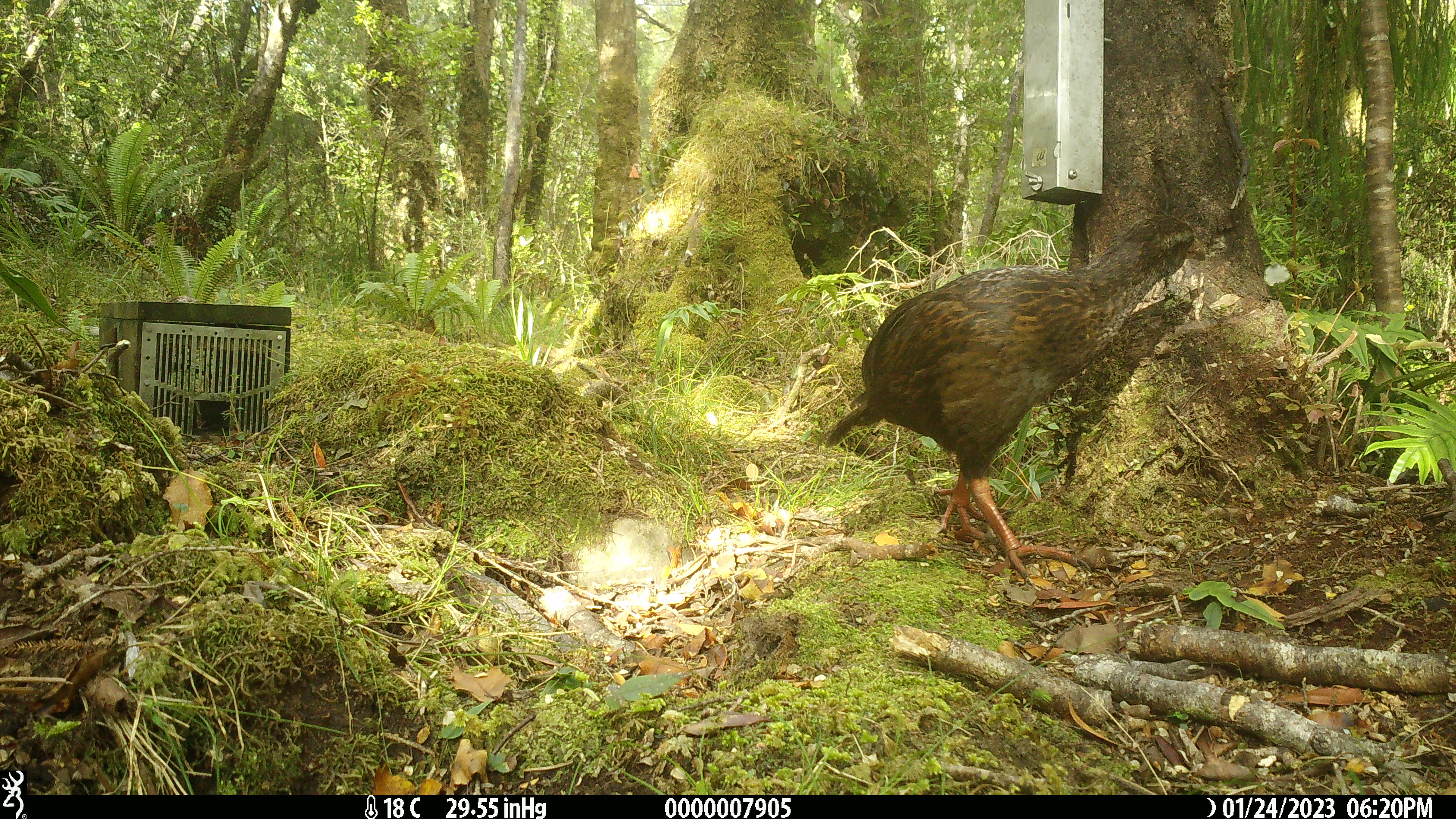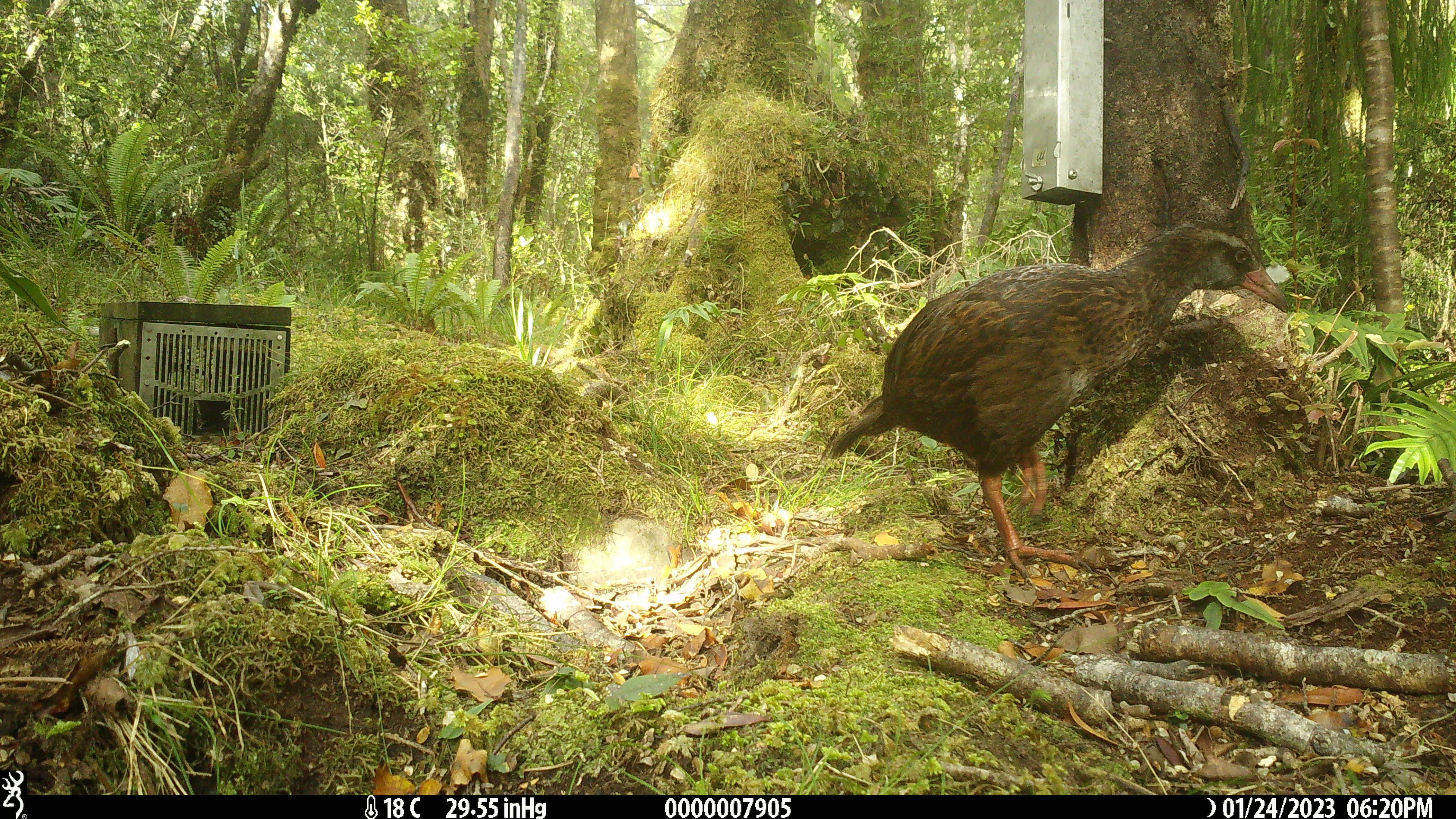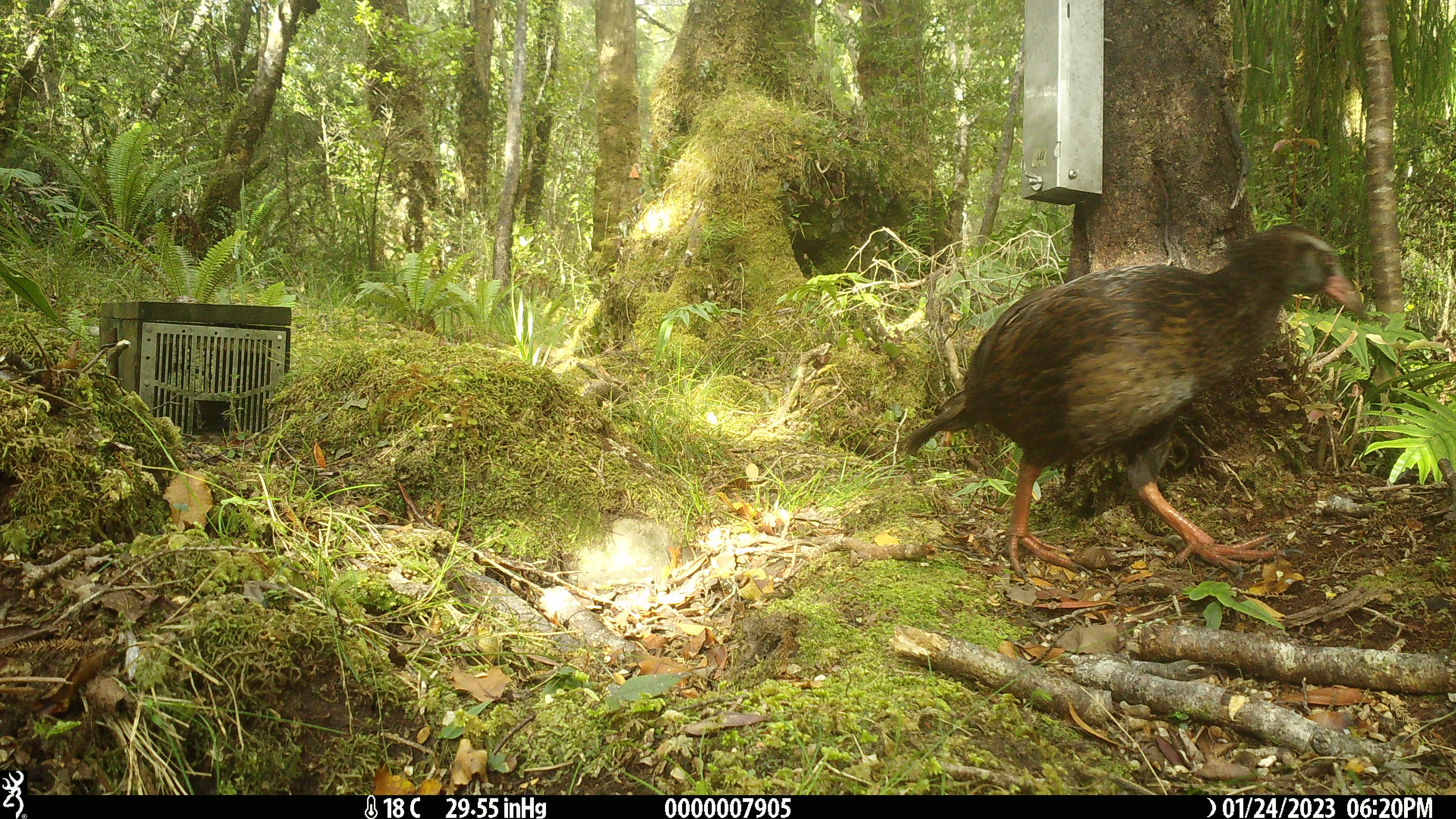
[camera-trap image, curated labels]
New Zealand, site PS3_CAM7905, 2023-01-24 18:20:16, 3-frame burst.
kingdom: Animalia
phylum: Chordata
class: Aves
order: Gruiformes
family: Rallidae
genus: Gallirallus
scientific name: Gallirallus australis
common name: weka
Weka (Gallirallus australis).